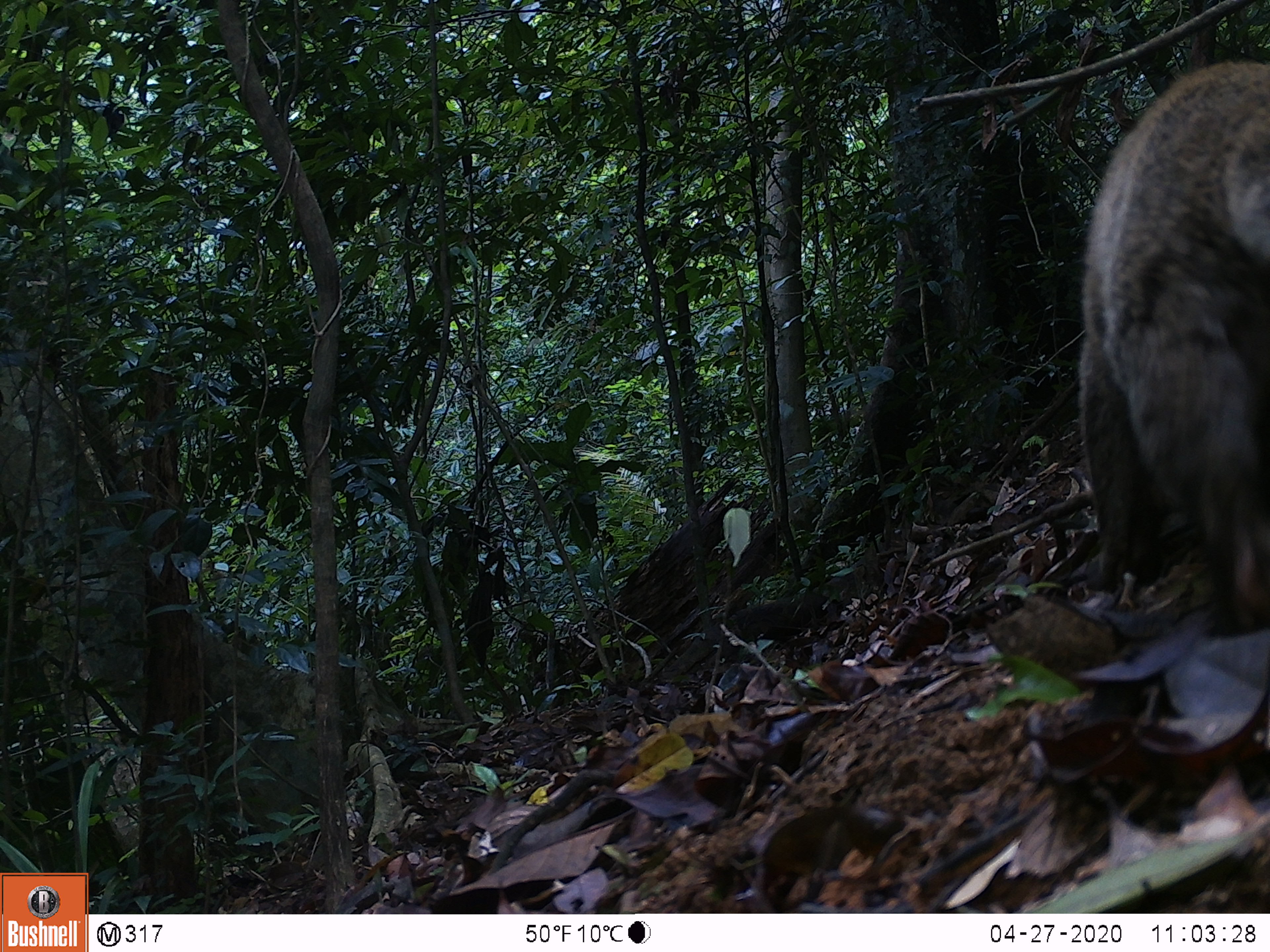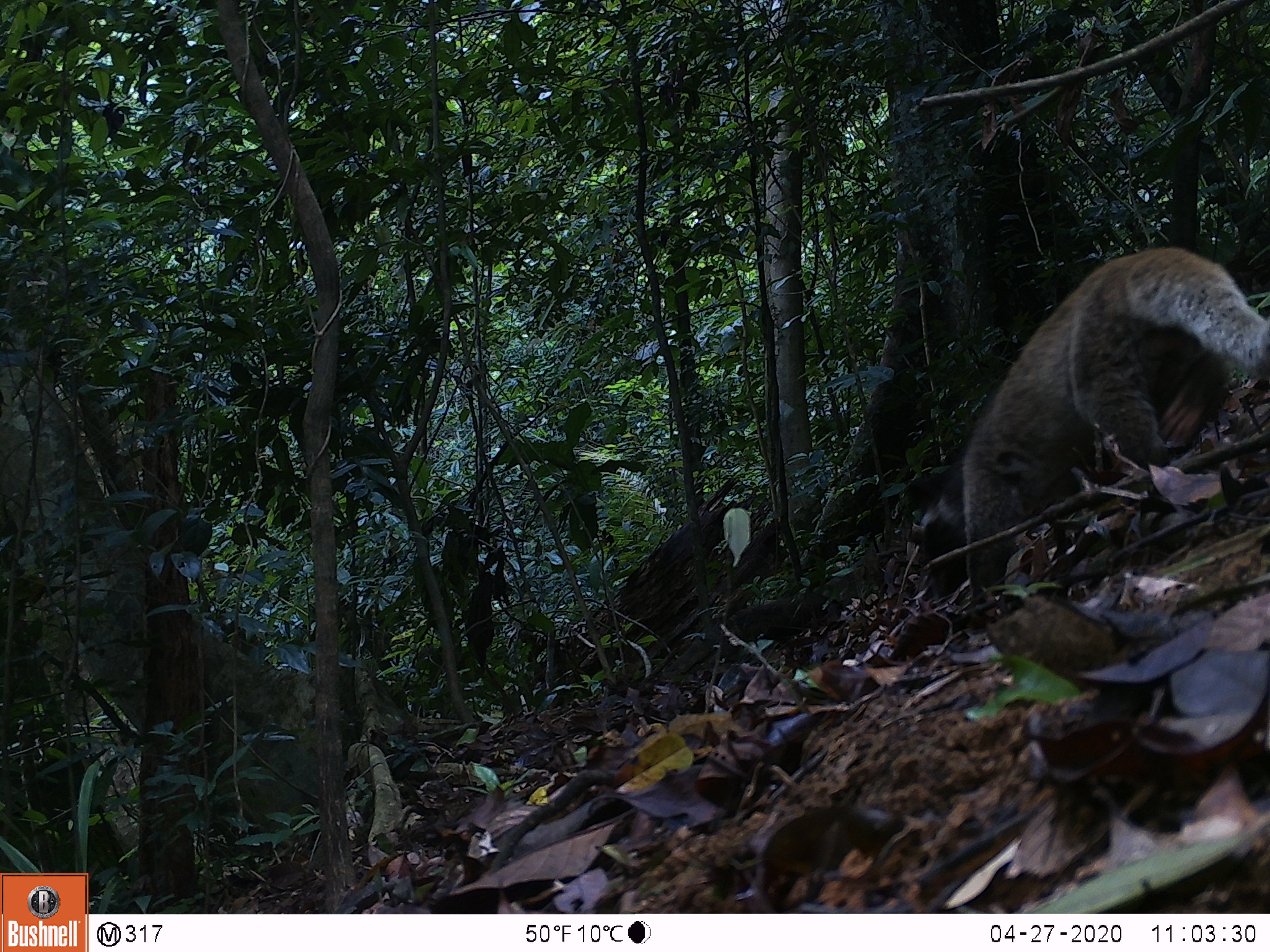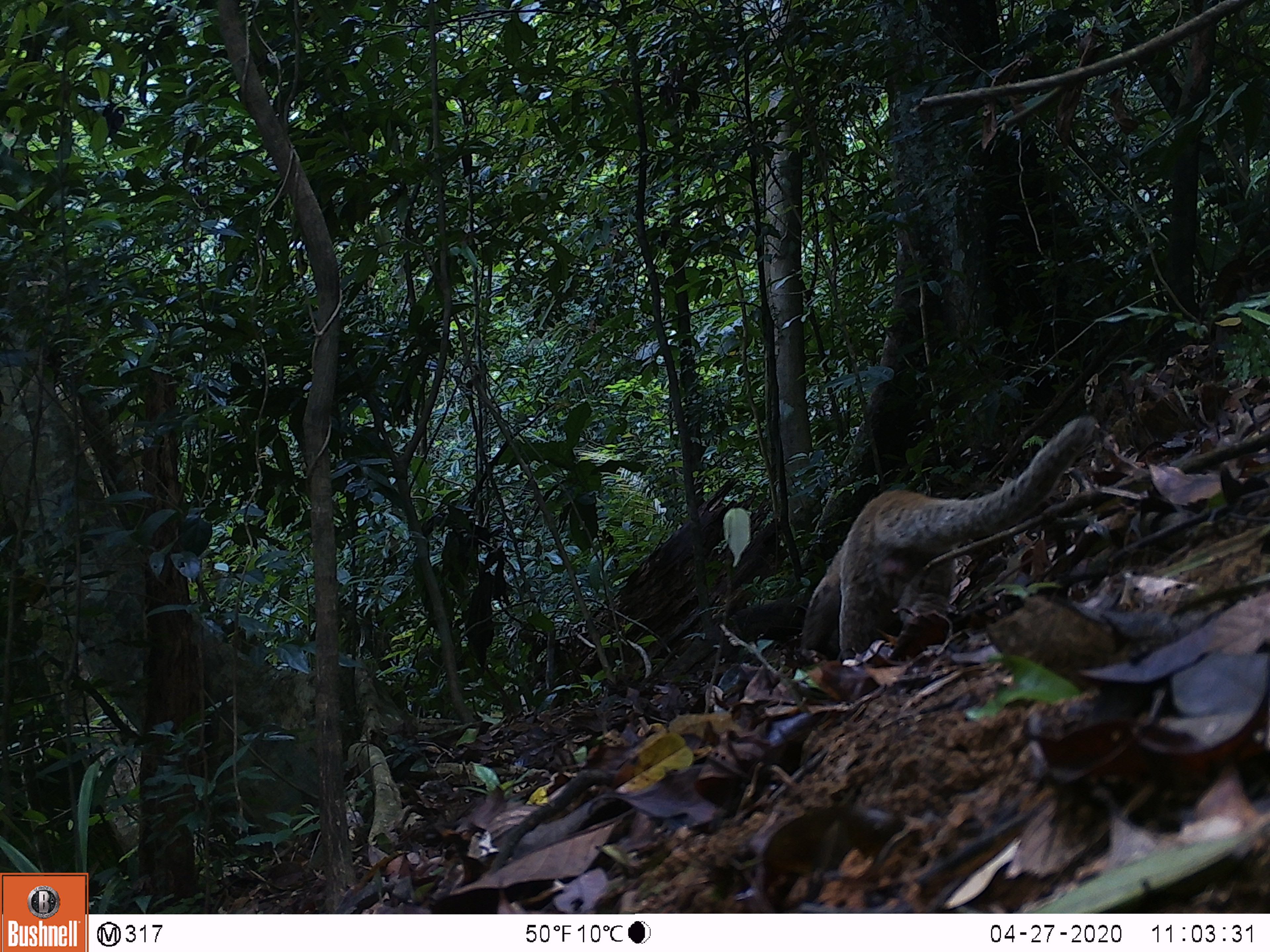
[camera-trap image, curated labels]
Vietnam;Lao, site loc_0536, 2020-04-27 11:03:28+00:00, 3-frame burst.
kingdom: Animalia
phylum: Chordata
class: Mammalia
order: Carnivora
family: Viverridae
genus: Paguma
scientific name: Paguma larvata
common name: masked palm civet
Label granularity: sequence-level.